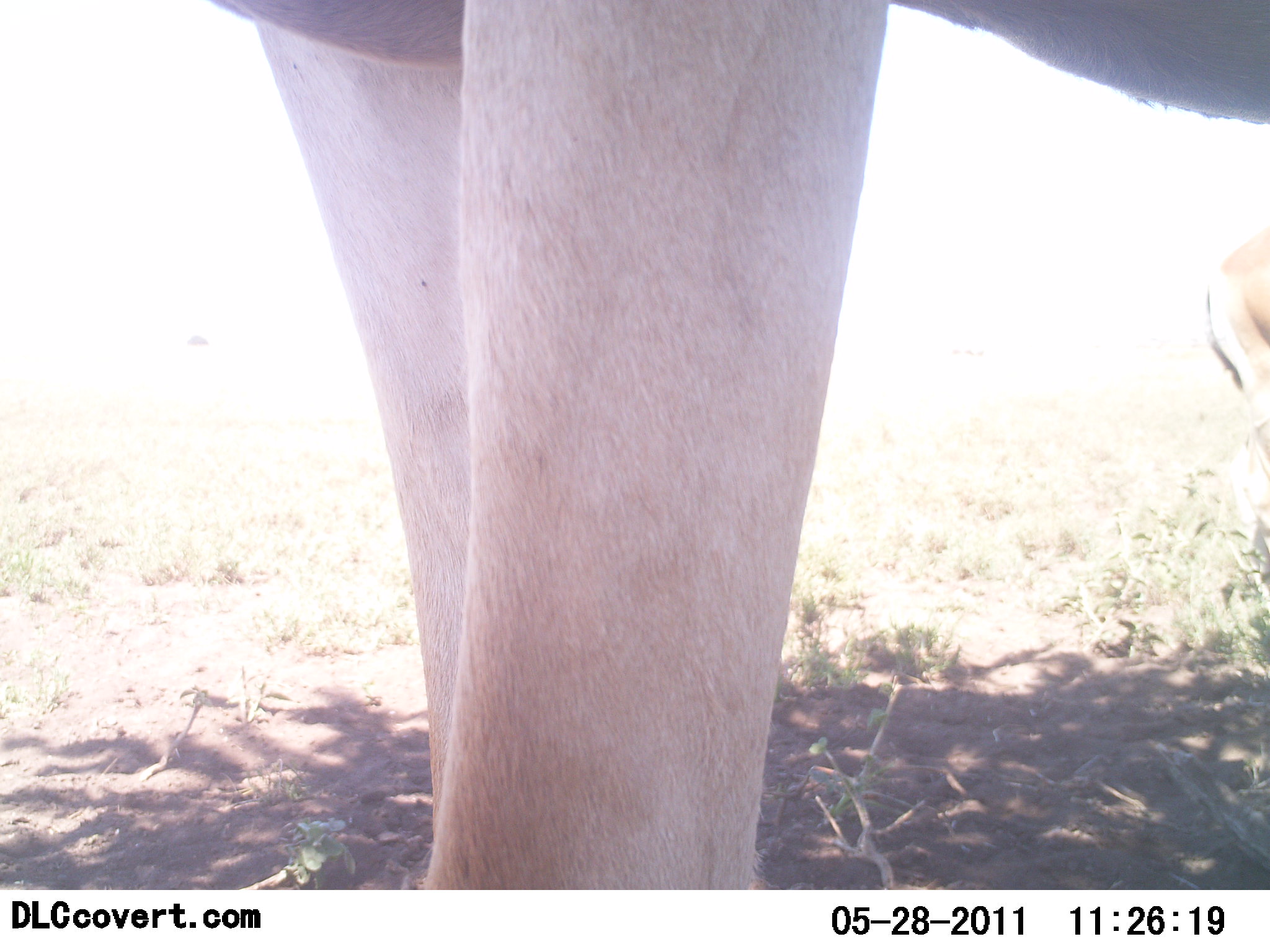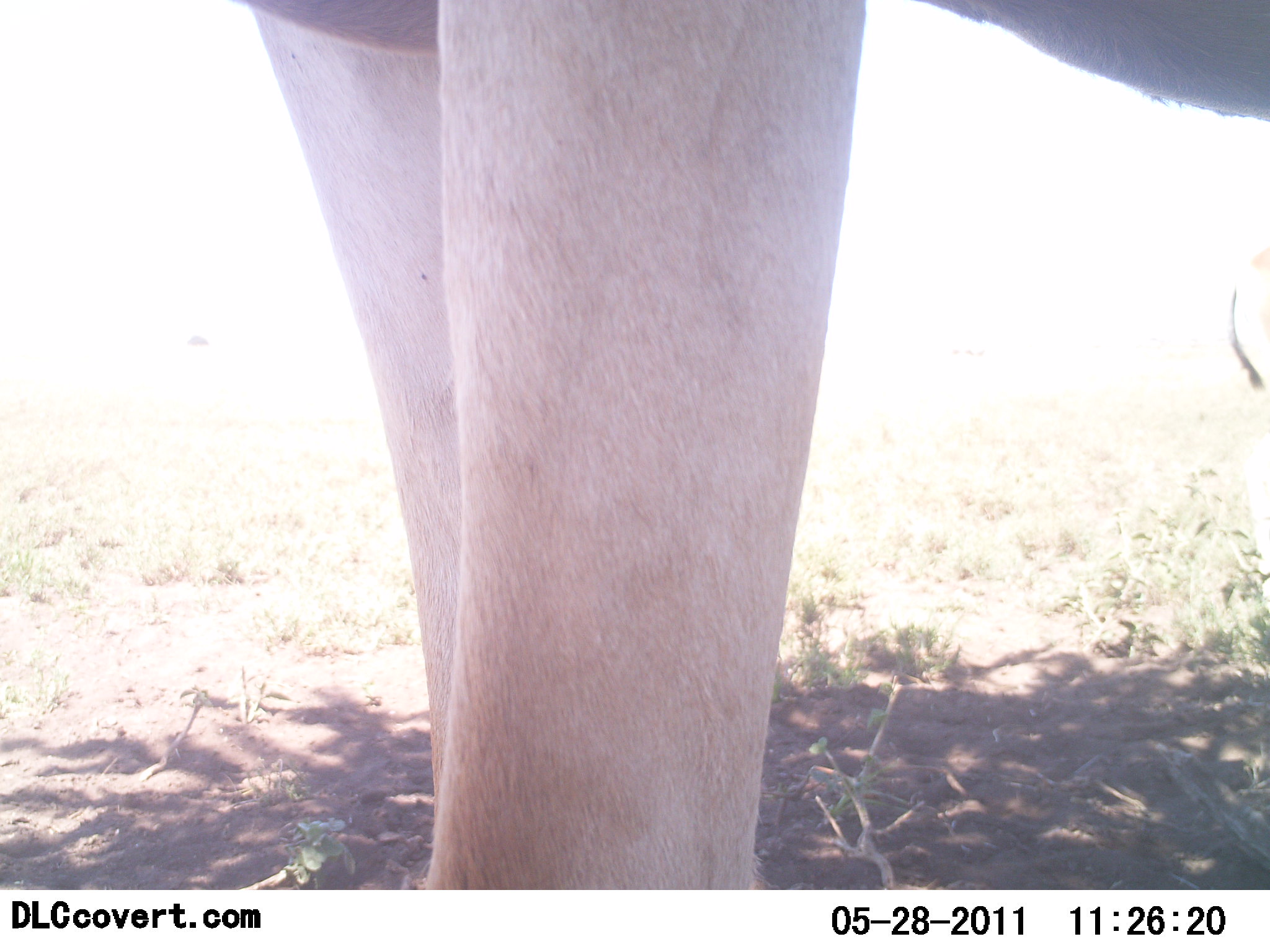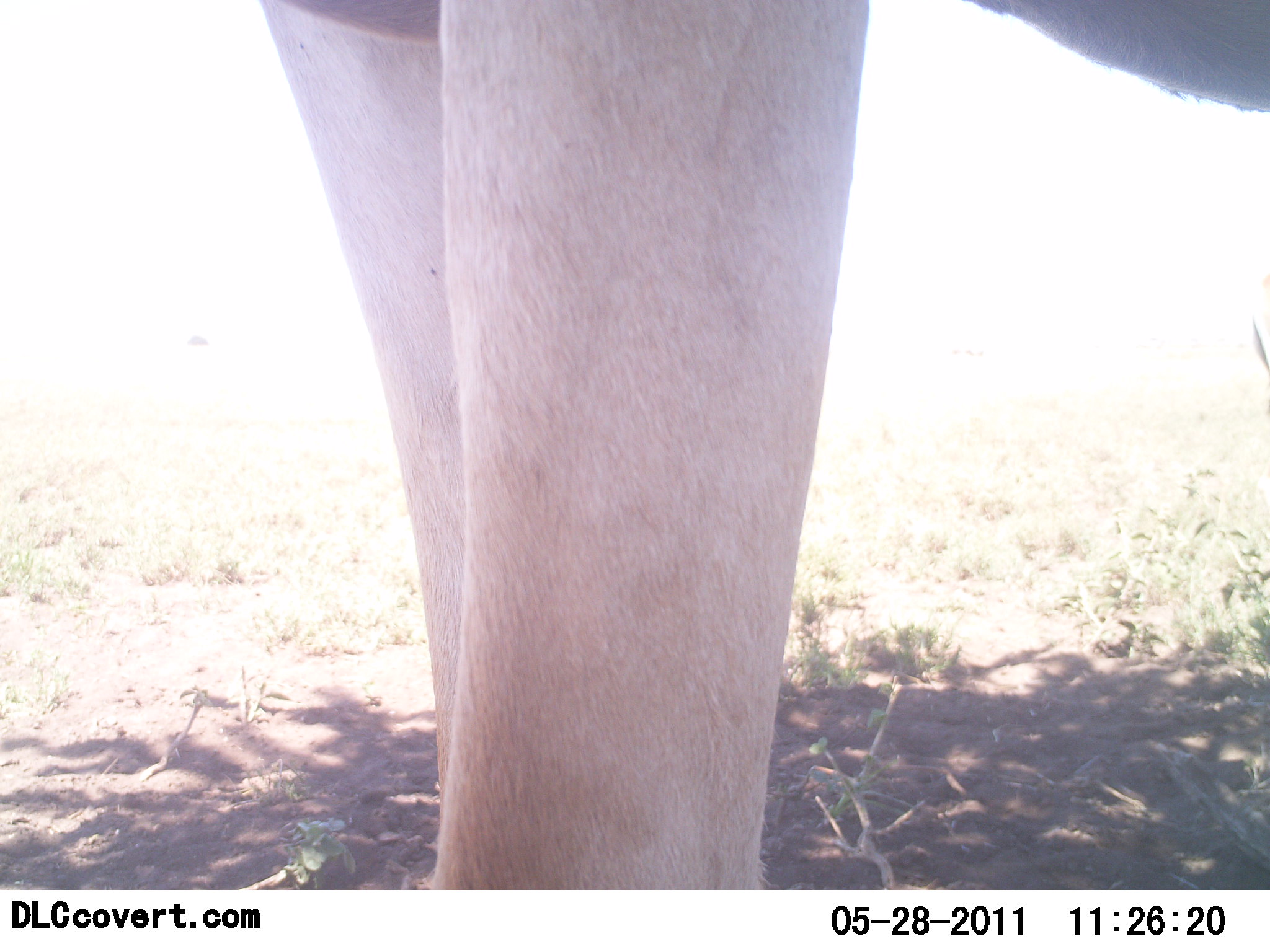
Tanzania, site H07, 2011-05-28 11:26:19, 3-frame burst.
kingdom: Animalia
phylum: Chordata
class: Mammalia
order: Artiodactyla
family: Bovidae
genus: Eudorcas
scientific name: Eudorcas thomsonii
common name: thomson's gazelle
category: gazellethomsons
Gazellethomsons (thomson's gazelle) (Eudorcas thomsonii), count 1. Behavior (volunteer vote fractions): standing 100%, resting 0%, moving 0%, interacting 0%. Young present (vote fraction): 0%. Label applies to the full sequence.